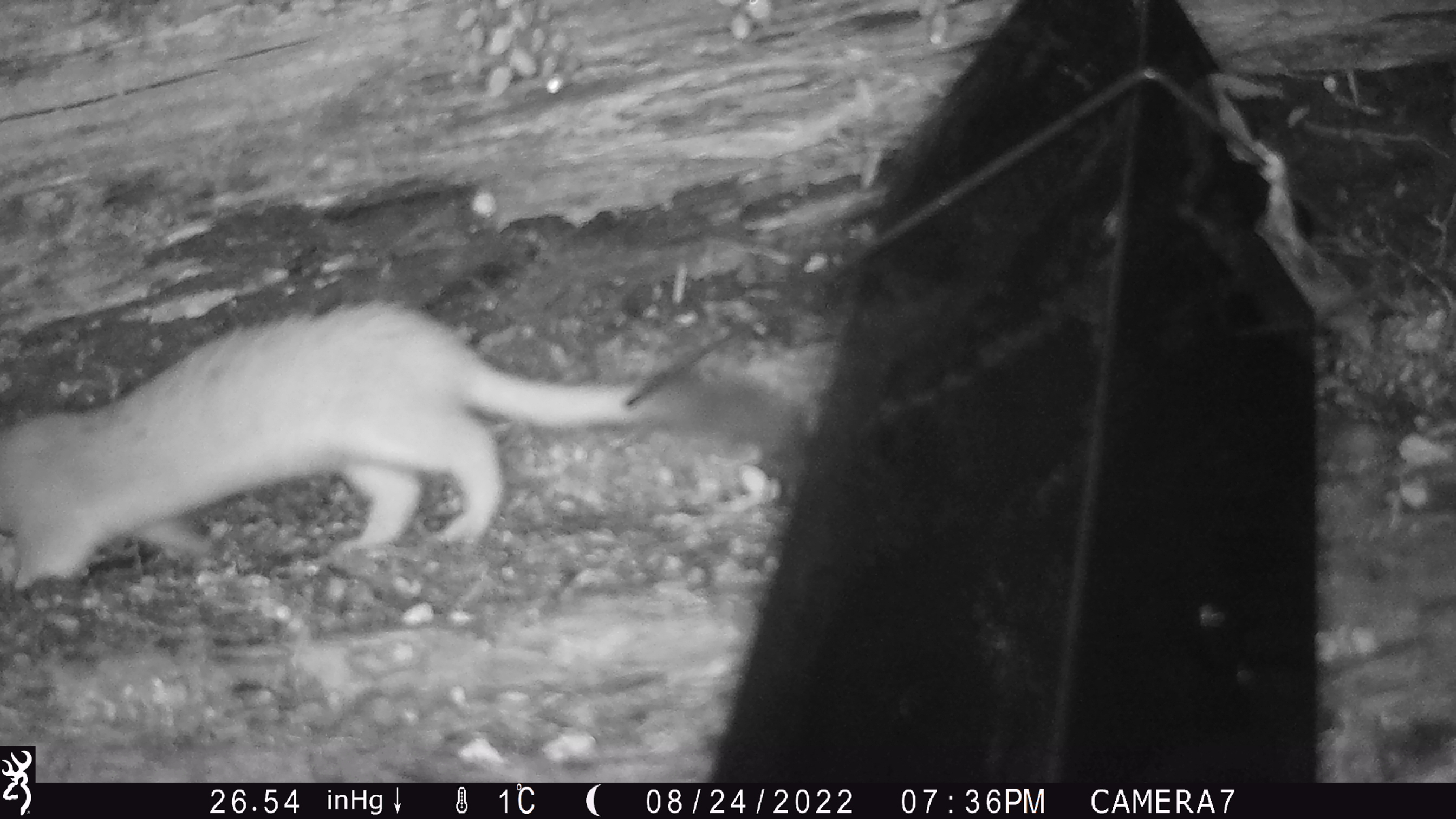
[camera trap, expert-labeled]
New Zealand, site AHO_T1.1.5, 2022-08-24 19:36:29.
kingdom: Animalia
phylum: Chordata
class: Mammalia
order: Carnivora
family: Mustelidae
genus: Mustela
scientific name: Mustela erminea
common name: stoat